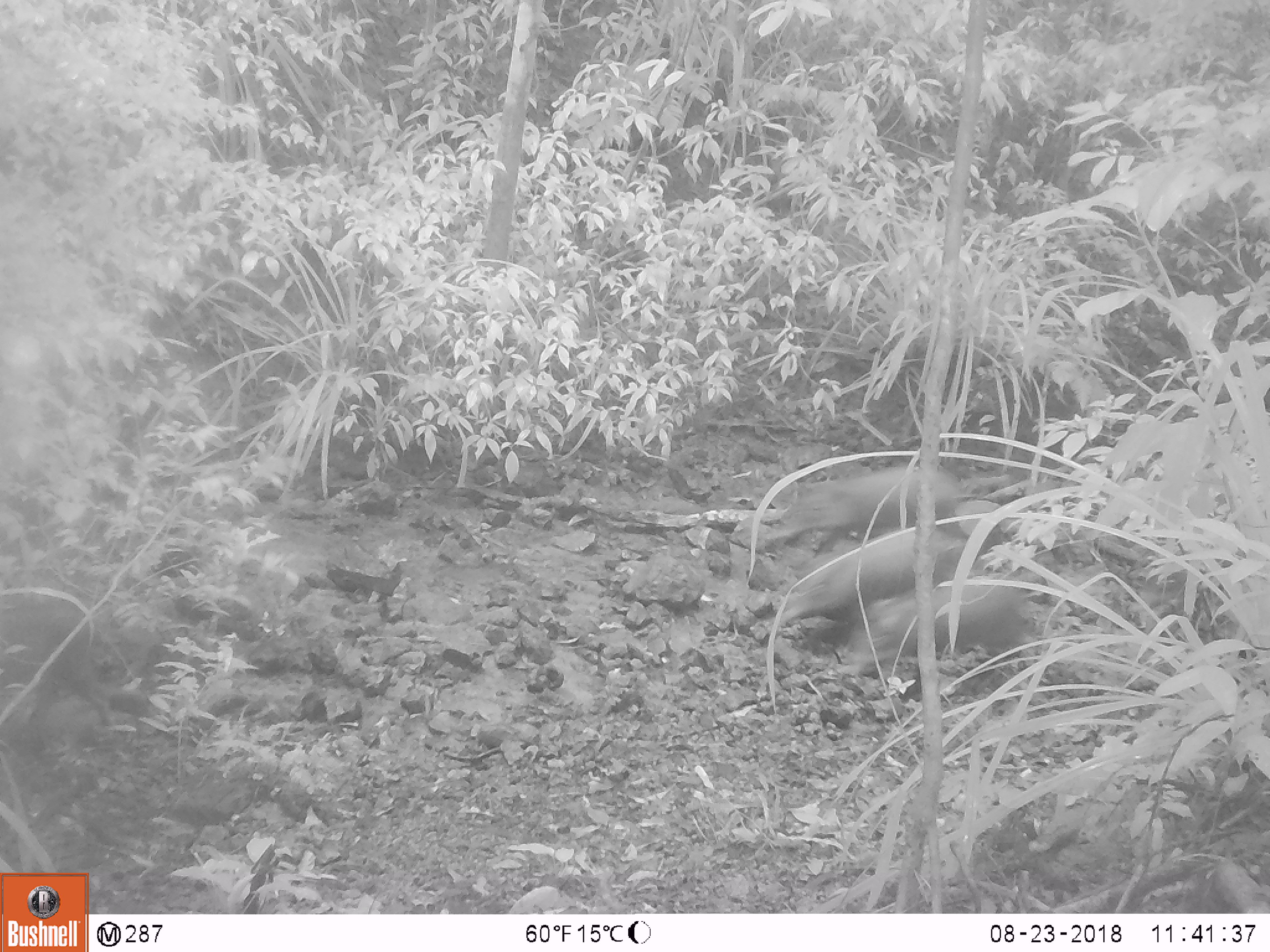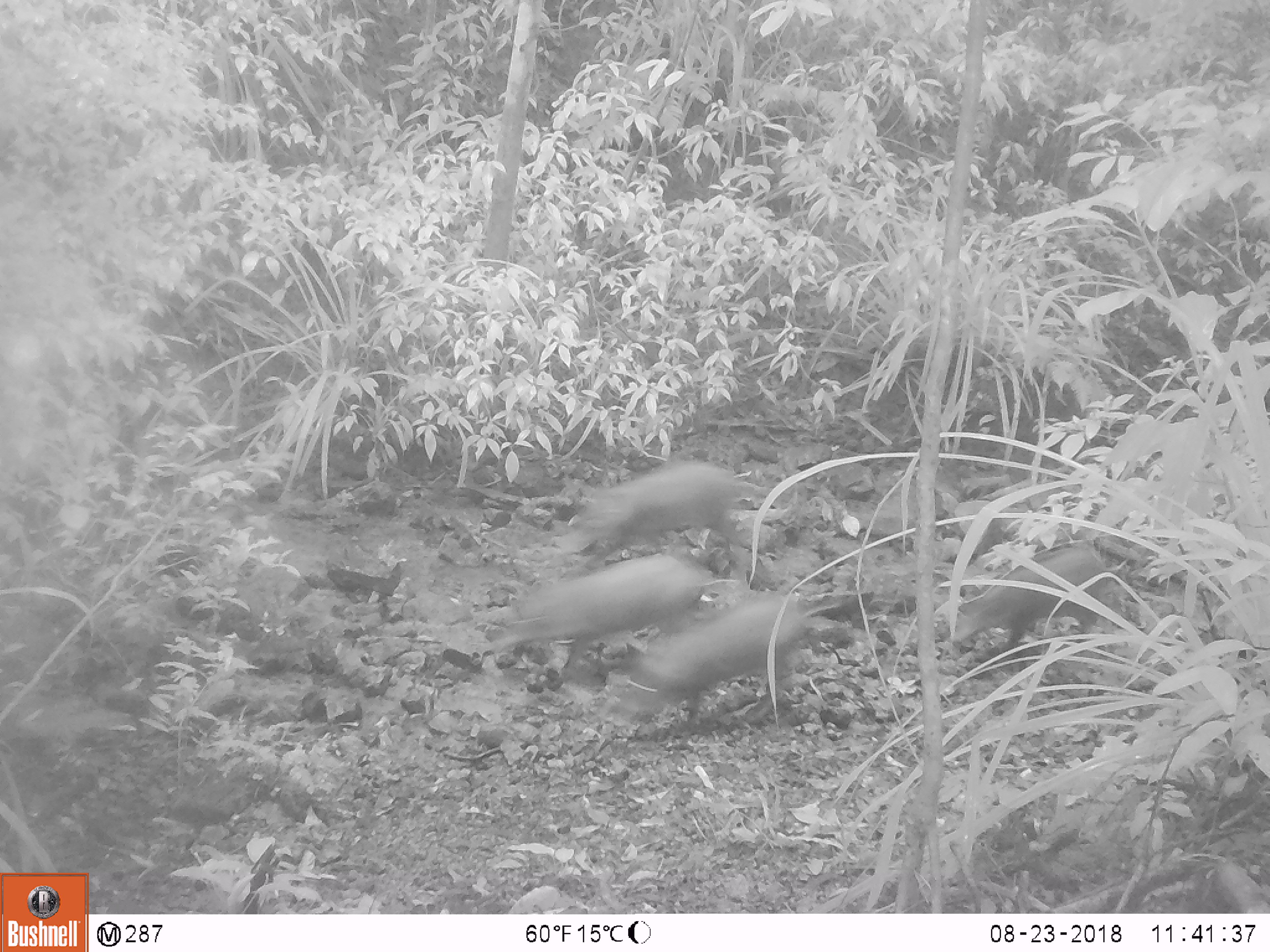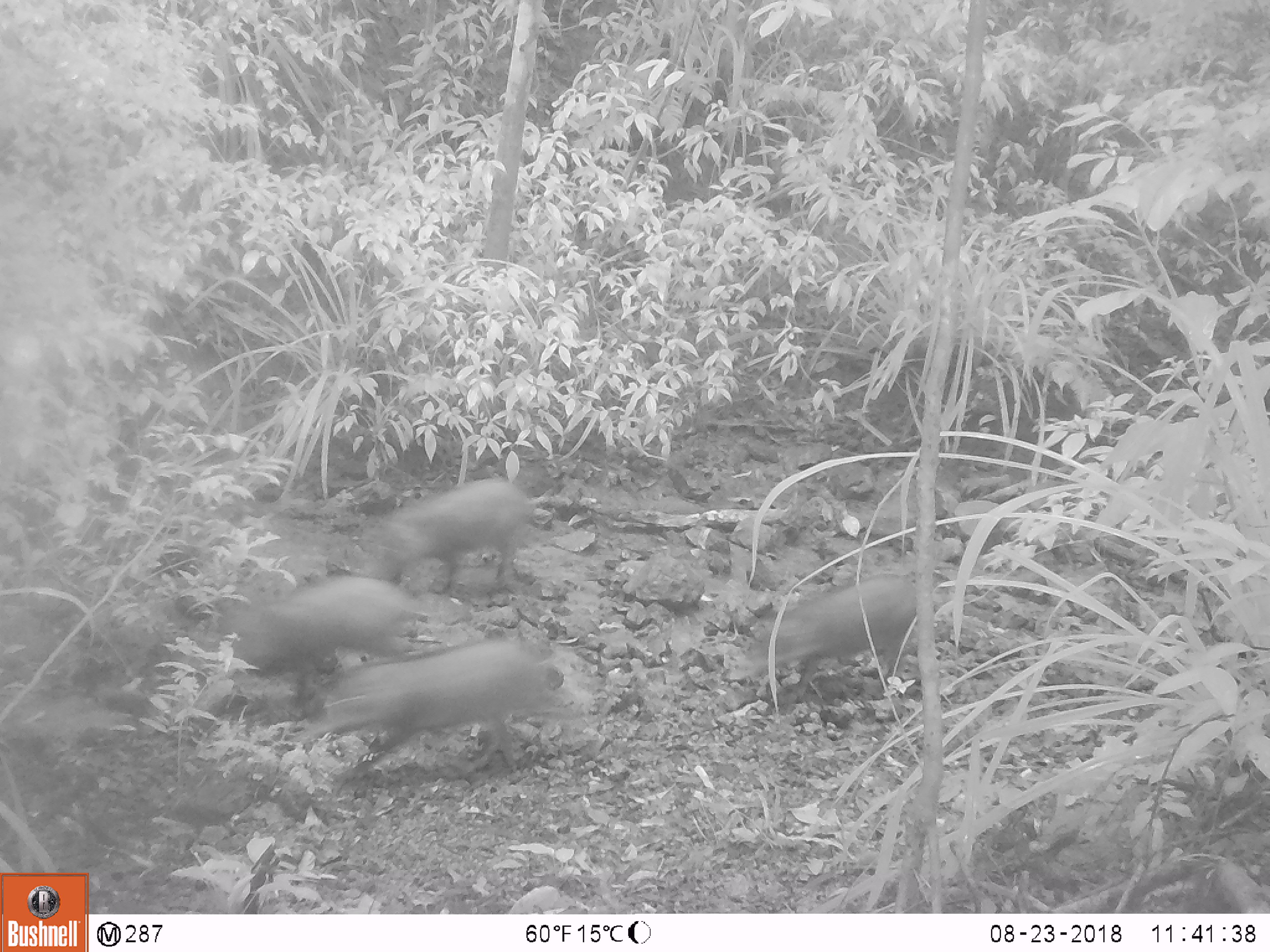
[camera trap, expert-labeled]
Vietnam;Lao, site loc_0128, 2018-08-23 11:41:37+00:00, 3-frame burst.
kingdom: Animalia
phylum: Chordata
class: Mammalia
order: Artiodactyla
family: Suidae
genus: Sus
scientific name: Sus scrofa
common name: eurasian wild pig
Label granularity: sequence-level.